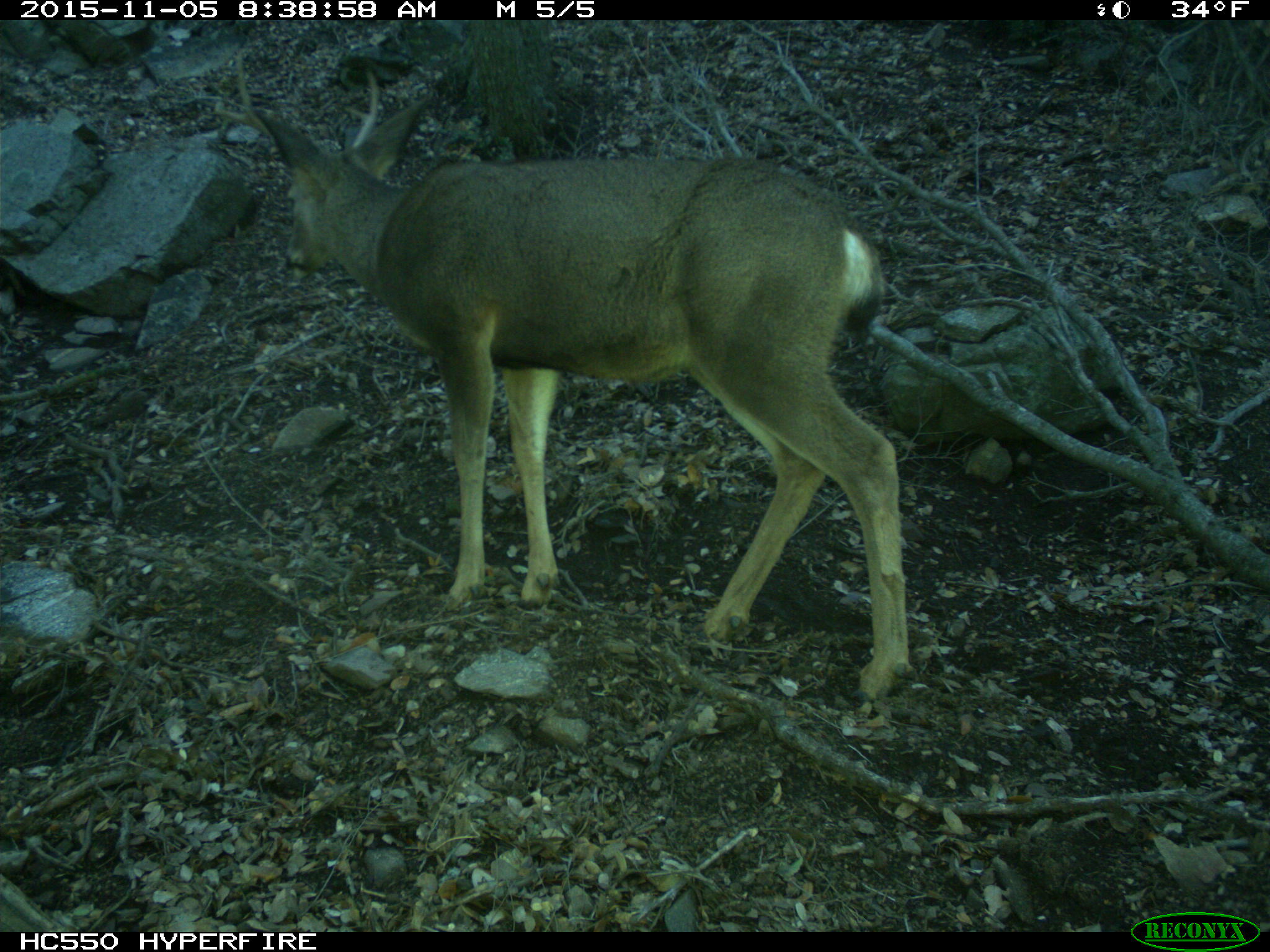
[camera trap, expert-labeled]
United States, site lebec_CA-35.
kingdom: Animalia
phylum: Chordata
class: Mammalia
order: Artiodactyla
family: Cervidae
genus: Odocoileus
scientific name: Odocoileus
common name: deer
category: unidentified deer